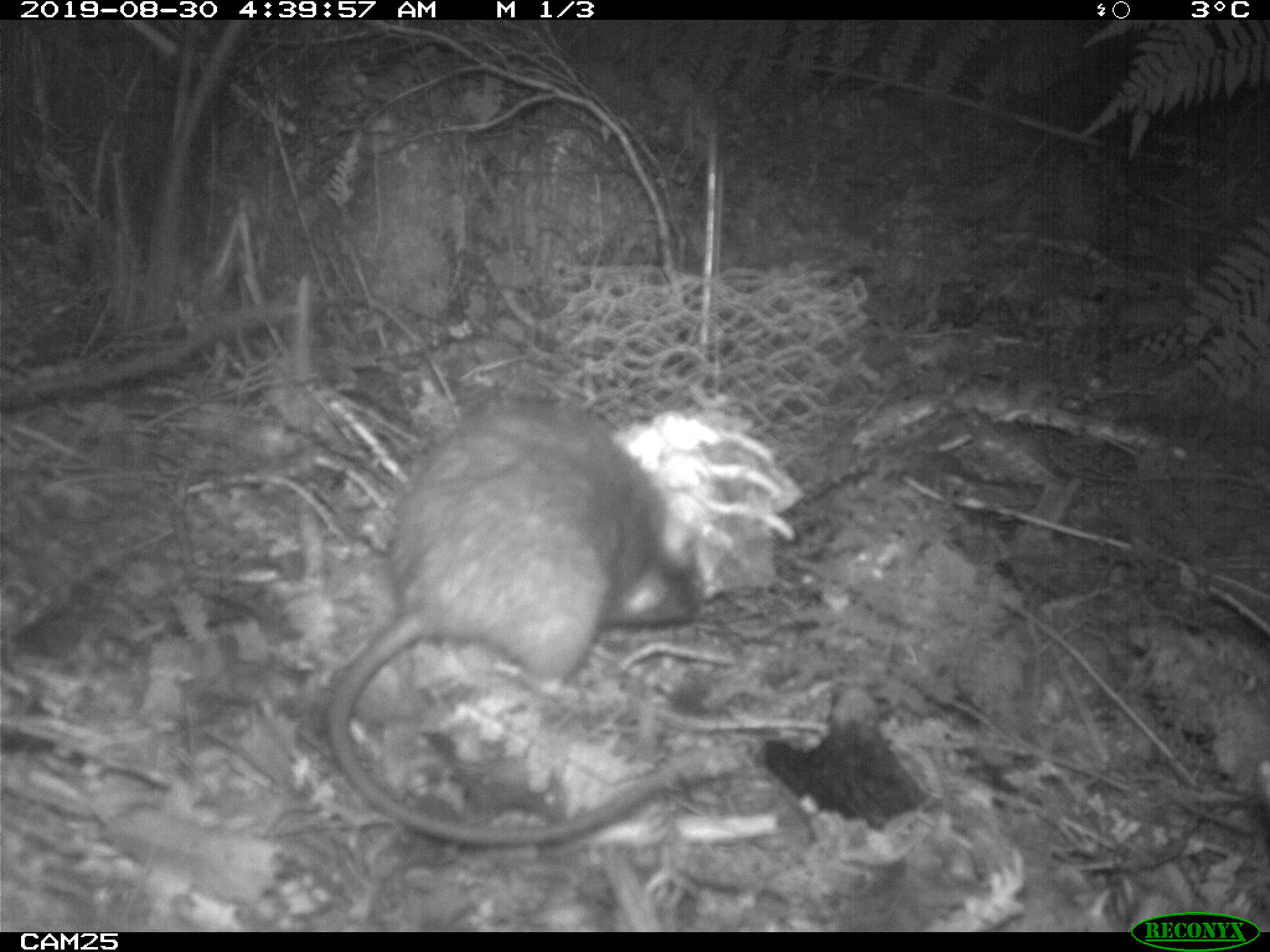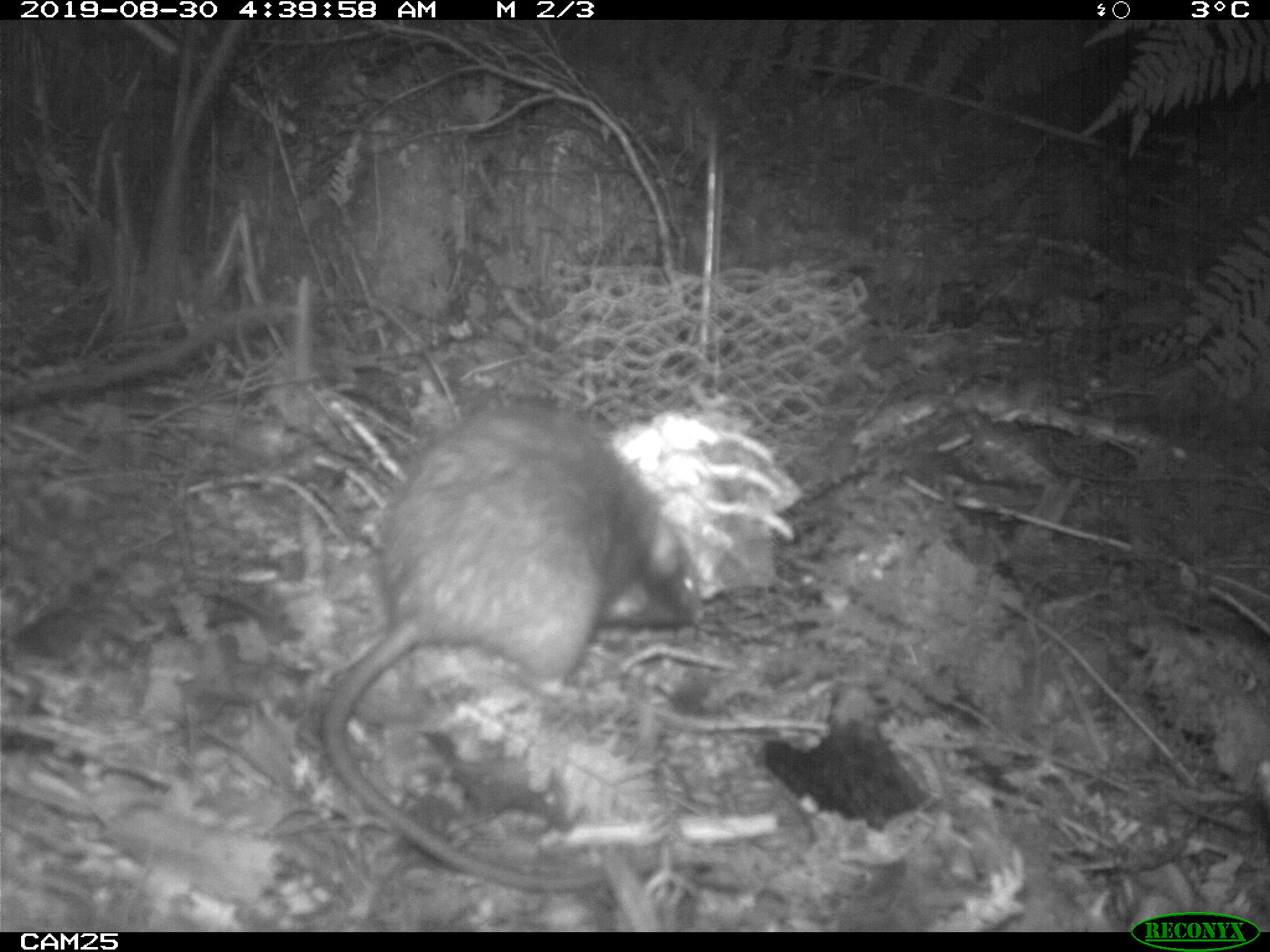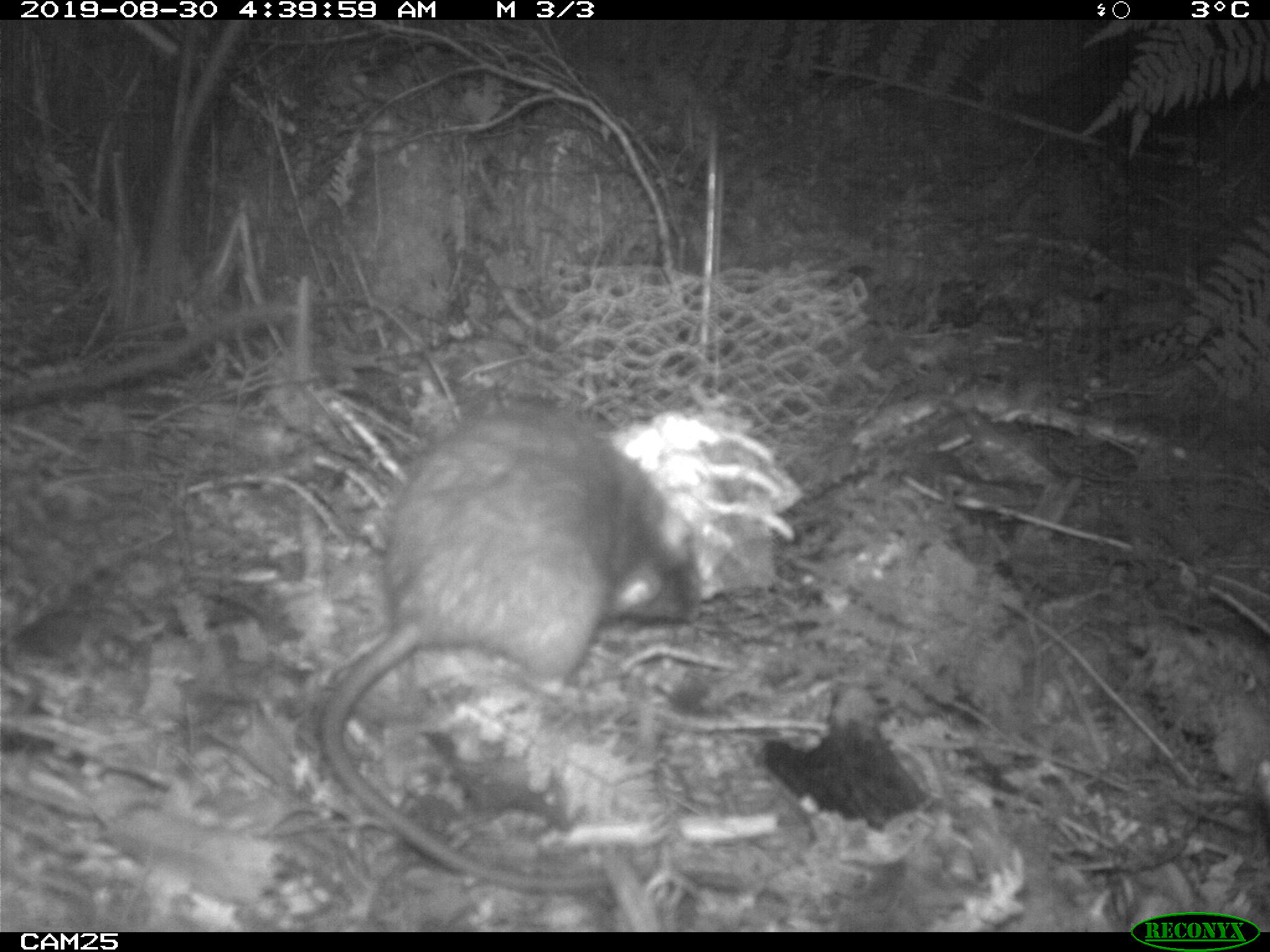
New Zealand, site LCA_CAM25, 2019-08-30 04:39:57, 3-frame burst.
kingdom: Animalia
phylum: Chordata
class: Mammalia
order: Rodentia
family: Muridae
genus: Rattus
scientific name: Rattus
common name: rat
Rat (Rattus).